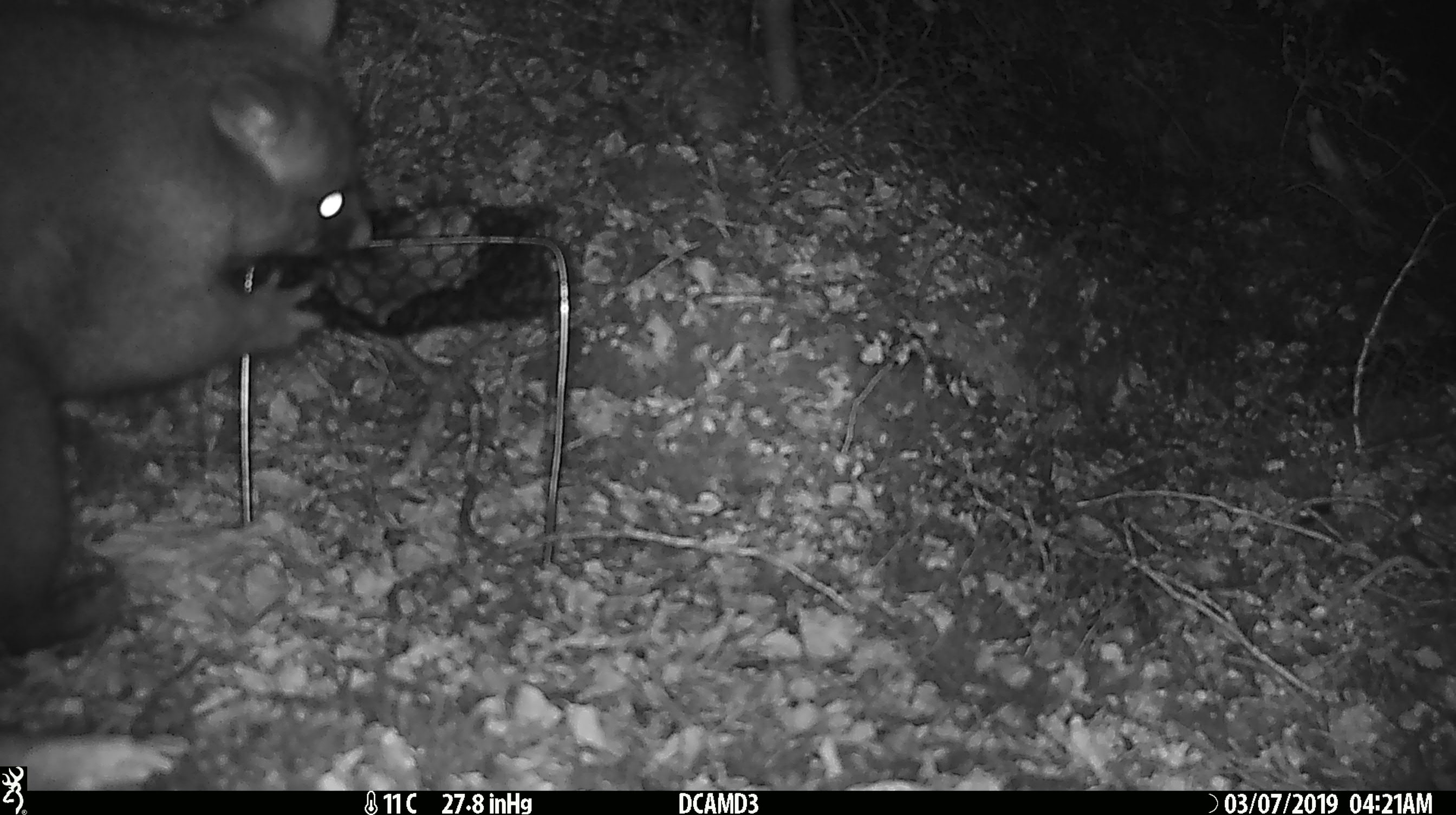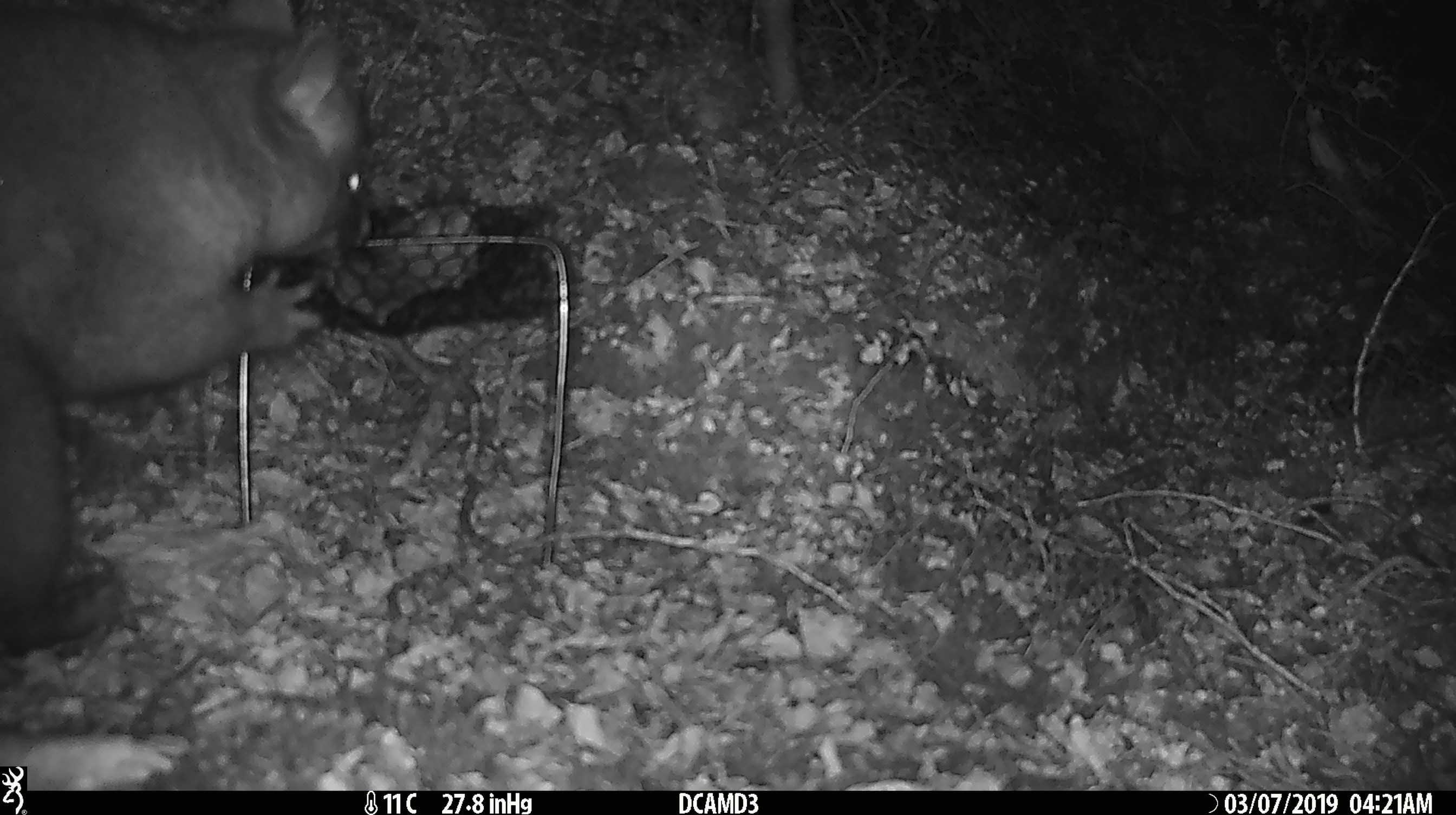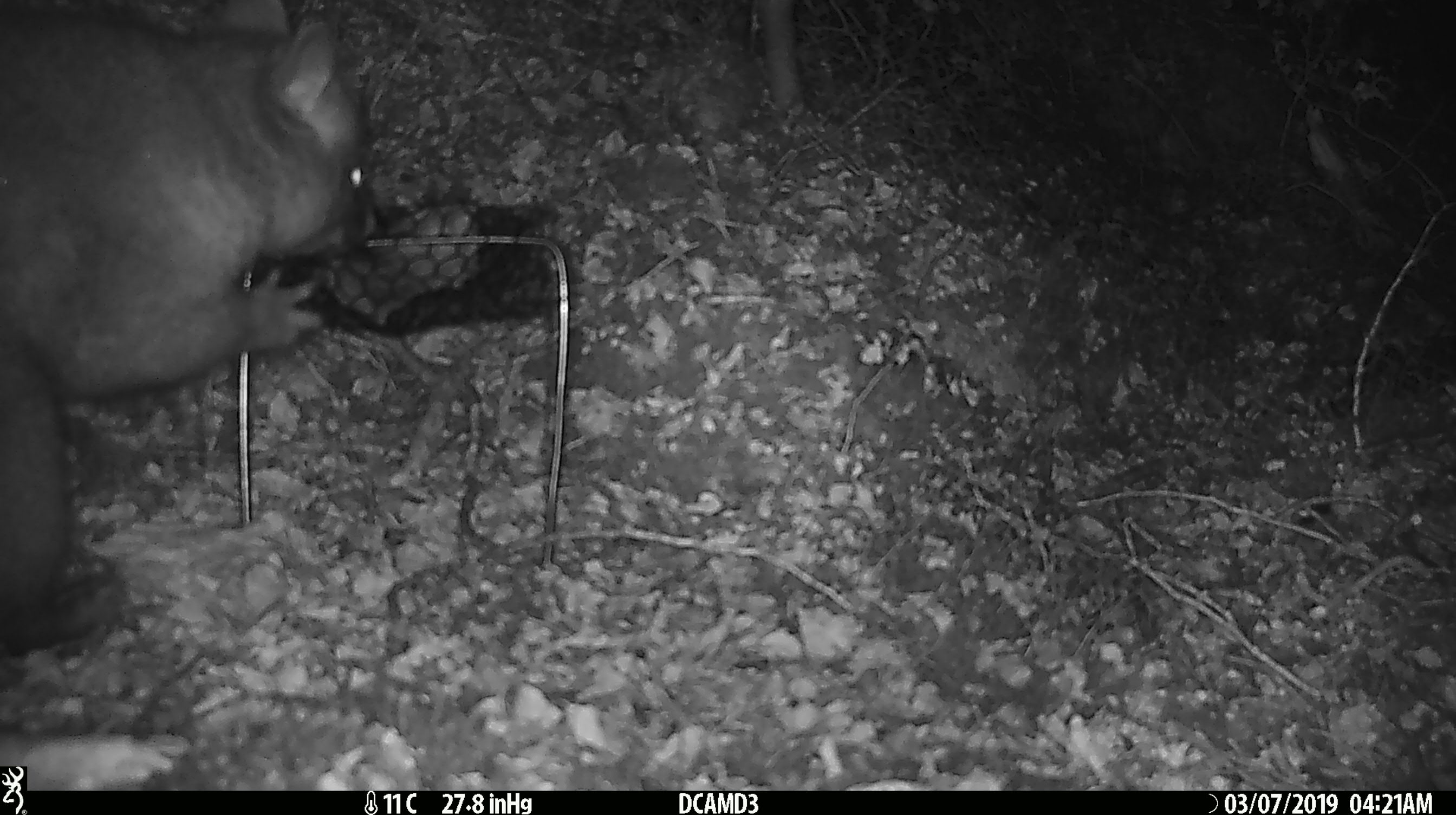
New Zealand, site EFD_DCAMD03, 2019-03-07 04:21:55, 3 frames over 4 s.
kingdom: Animalia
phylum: Chordata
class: Mammalia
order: Diprotodontia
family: Phalangeridae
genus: Trichosurus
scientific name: Trichosurus vulpecula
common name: common brushtail possum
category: possum